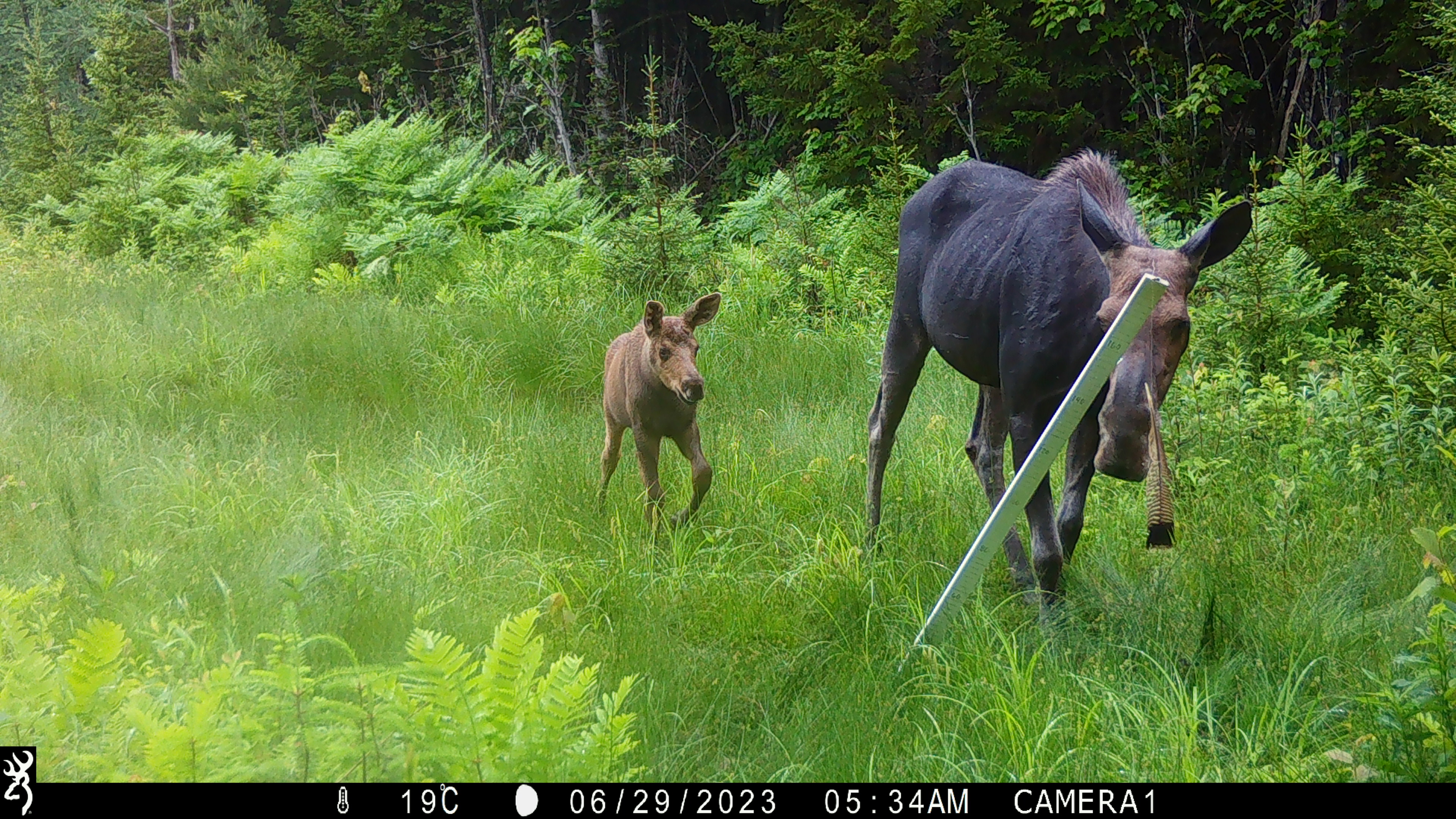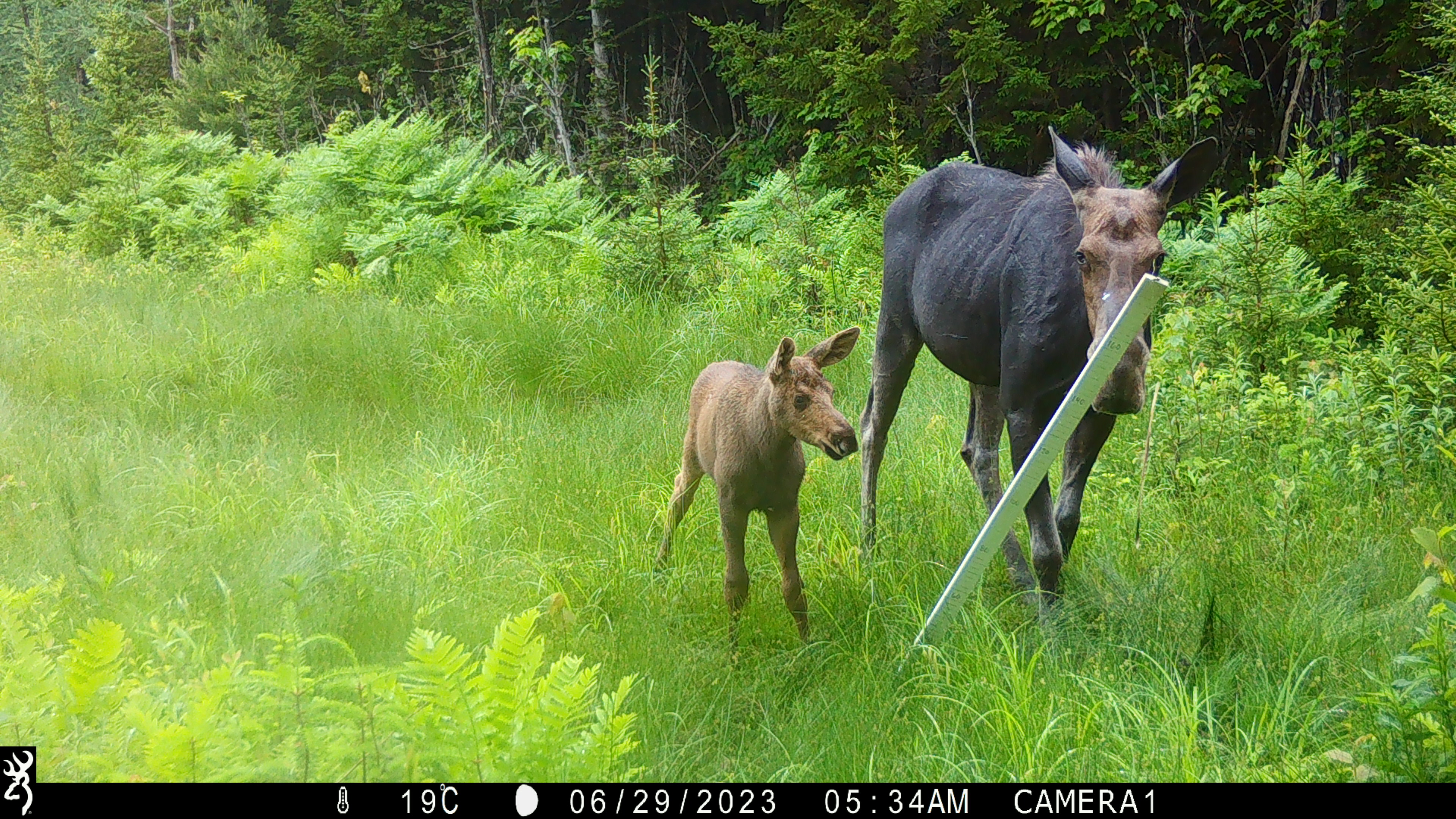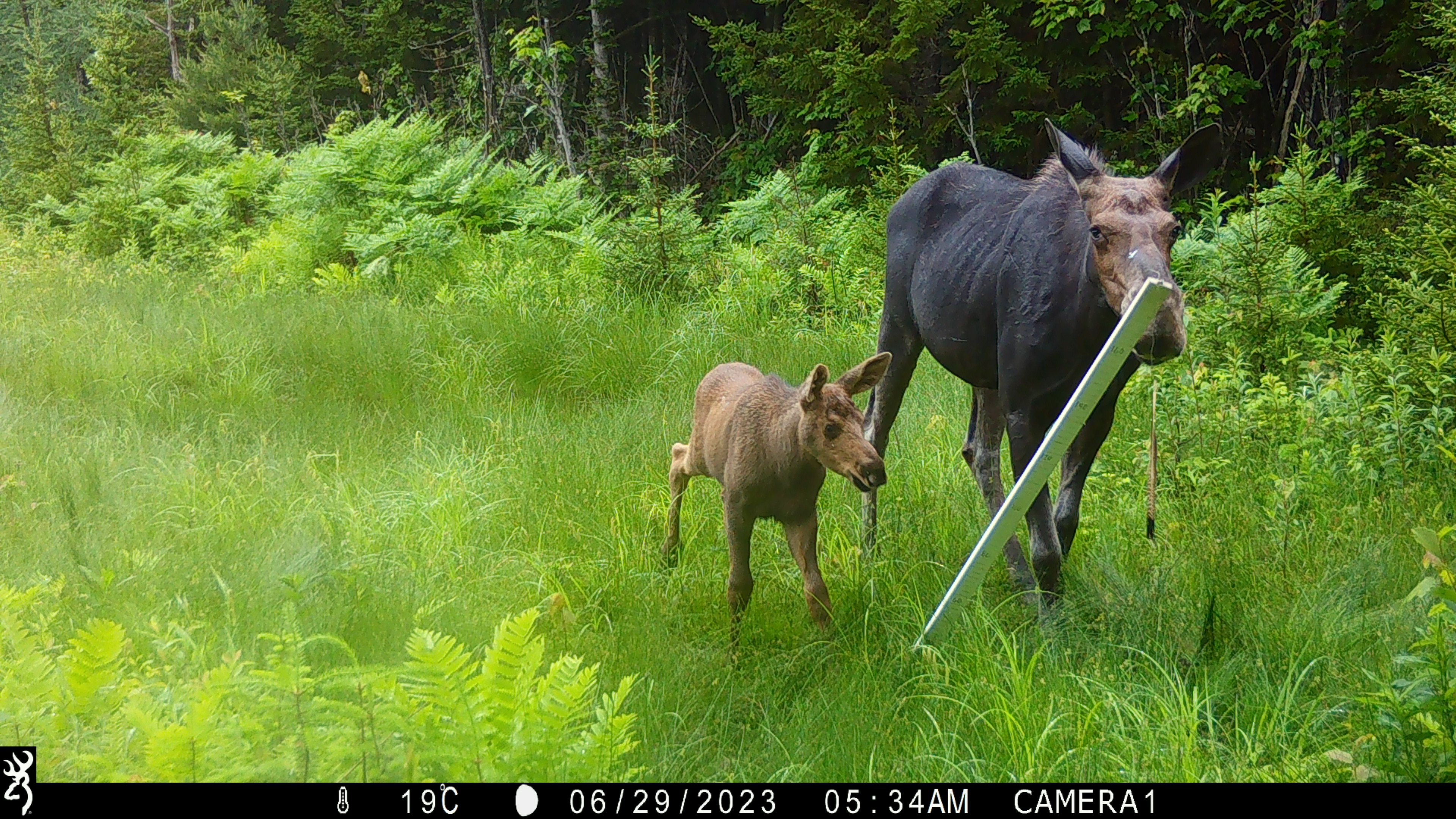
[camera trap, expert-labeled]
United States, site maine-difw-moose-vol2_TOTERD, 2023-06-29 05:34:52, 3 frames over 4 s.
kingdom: Animalia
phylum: Chordata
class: Mammalia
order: Artiodactyla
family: Cervidae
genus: Alces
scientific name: Alces alces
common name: moose